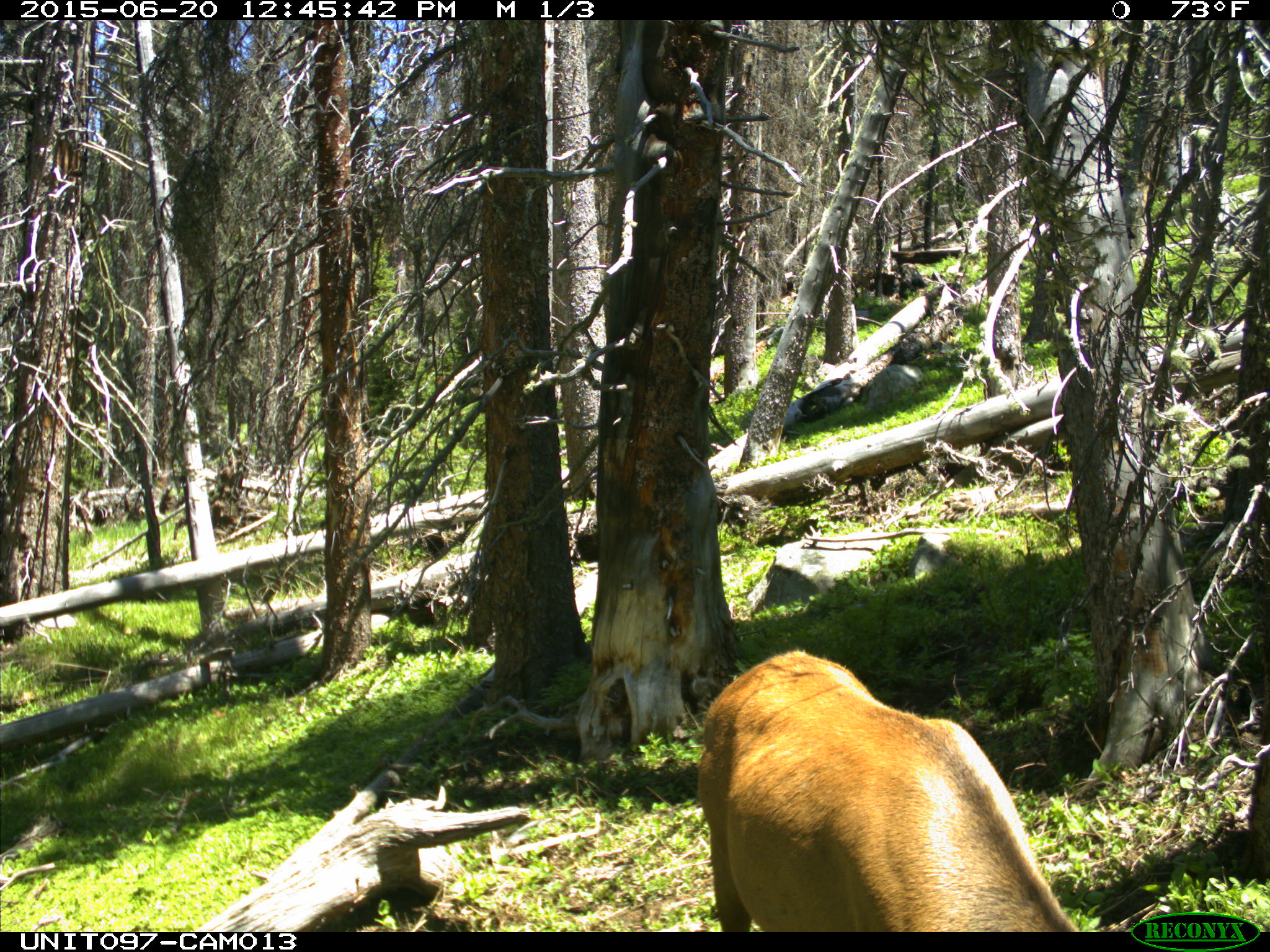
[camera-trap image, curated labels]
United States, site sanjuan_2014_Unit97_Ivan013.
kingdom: Animalia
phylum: Chordata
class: Mammalia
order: Artiodactyla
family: Cervidae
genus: Cervus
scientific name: Cervus elaphus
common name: red deer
Cervus elaphus (red deer).